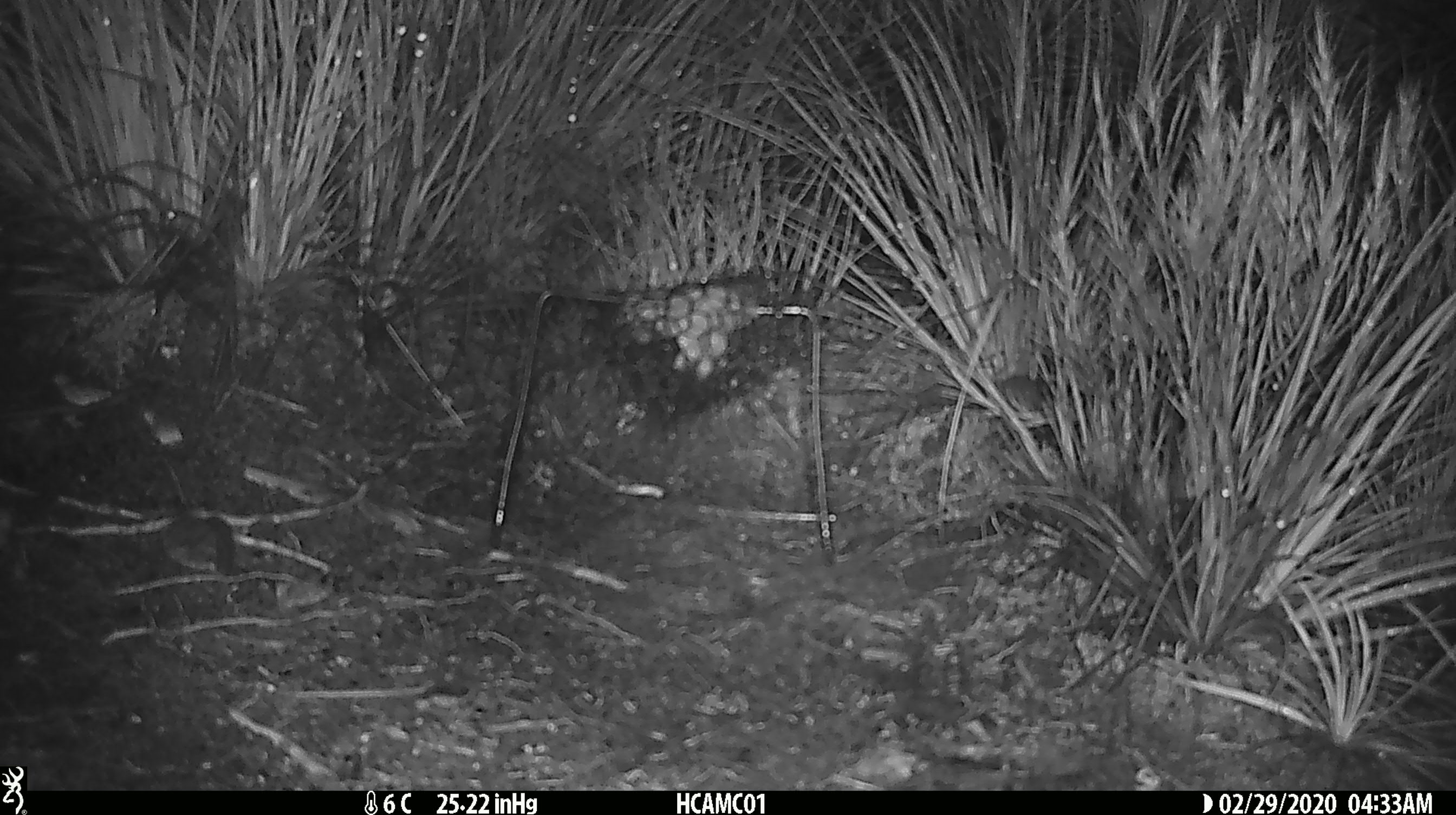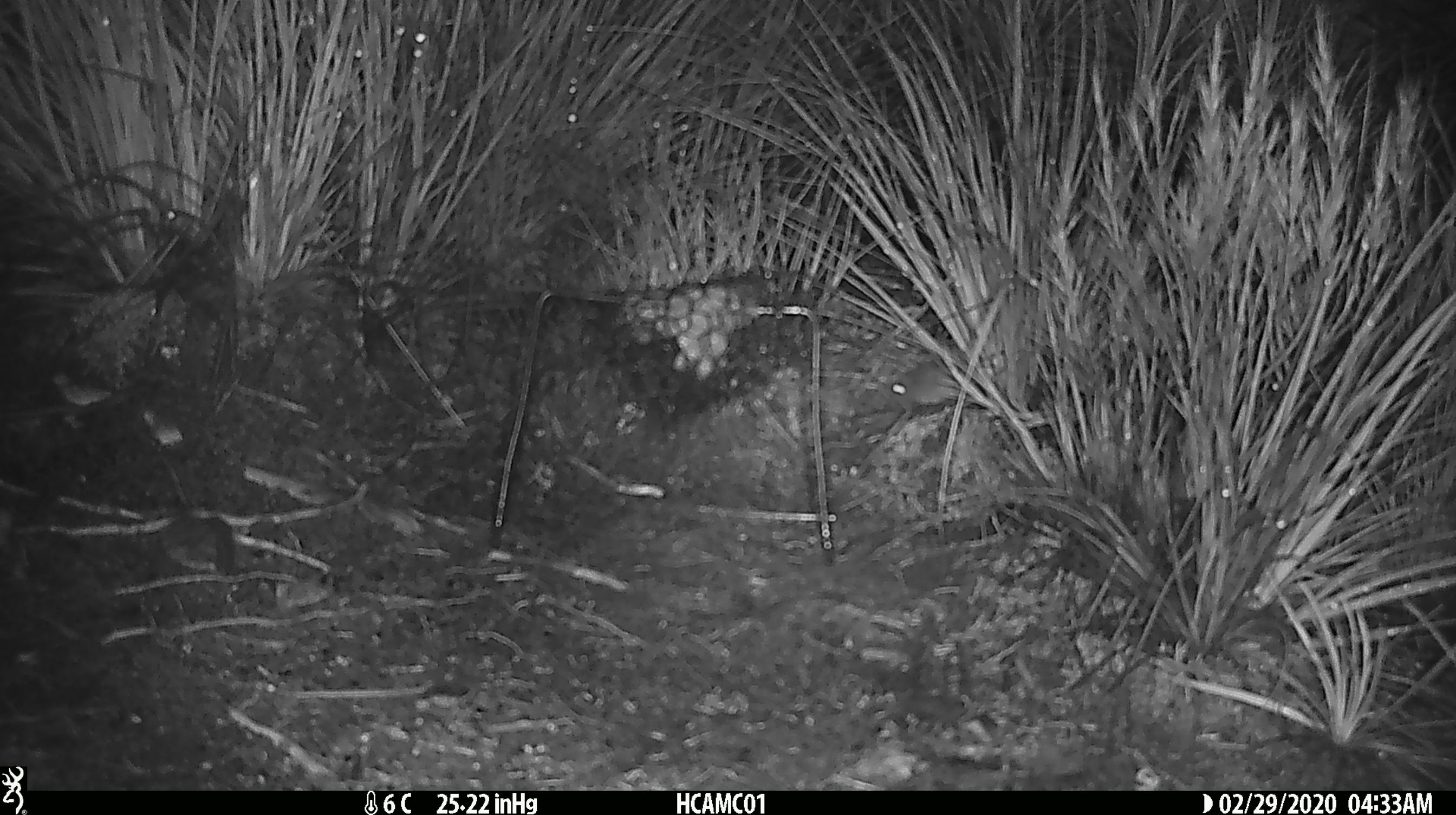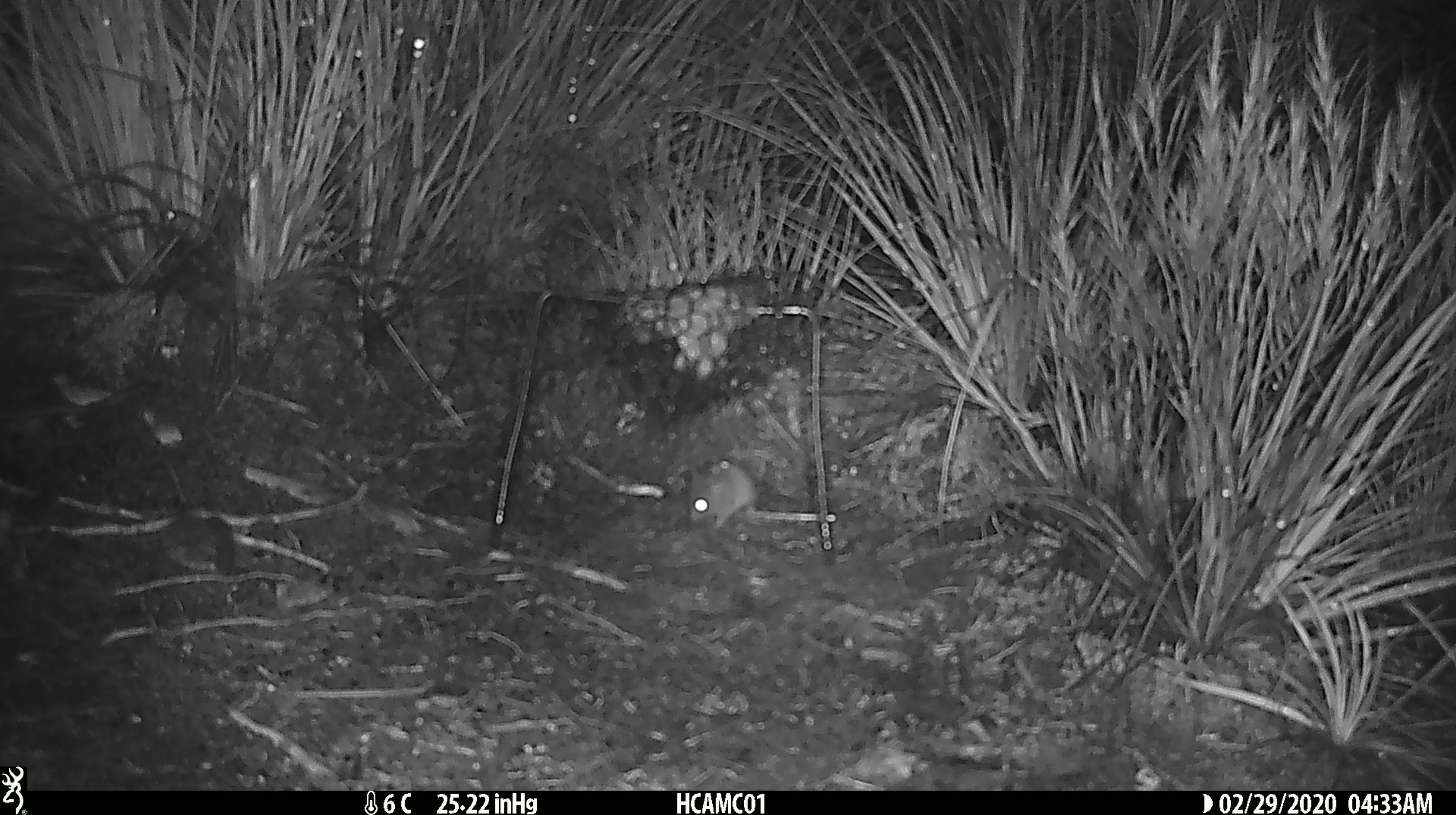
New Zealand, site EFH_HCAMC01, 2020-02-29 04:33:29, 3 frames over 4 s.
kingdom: Animalia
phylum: Chordata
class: Mammalia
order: Rodentia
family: Muridae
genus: Mus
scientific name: Mus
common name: mouse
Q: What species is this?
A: Mouse (Mus).